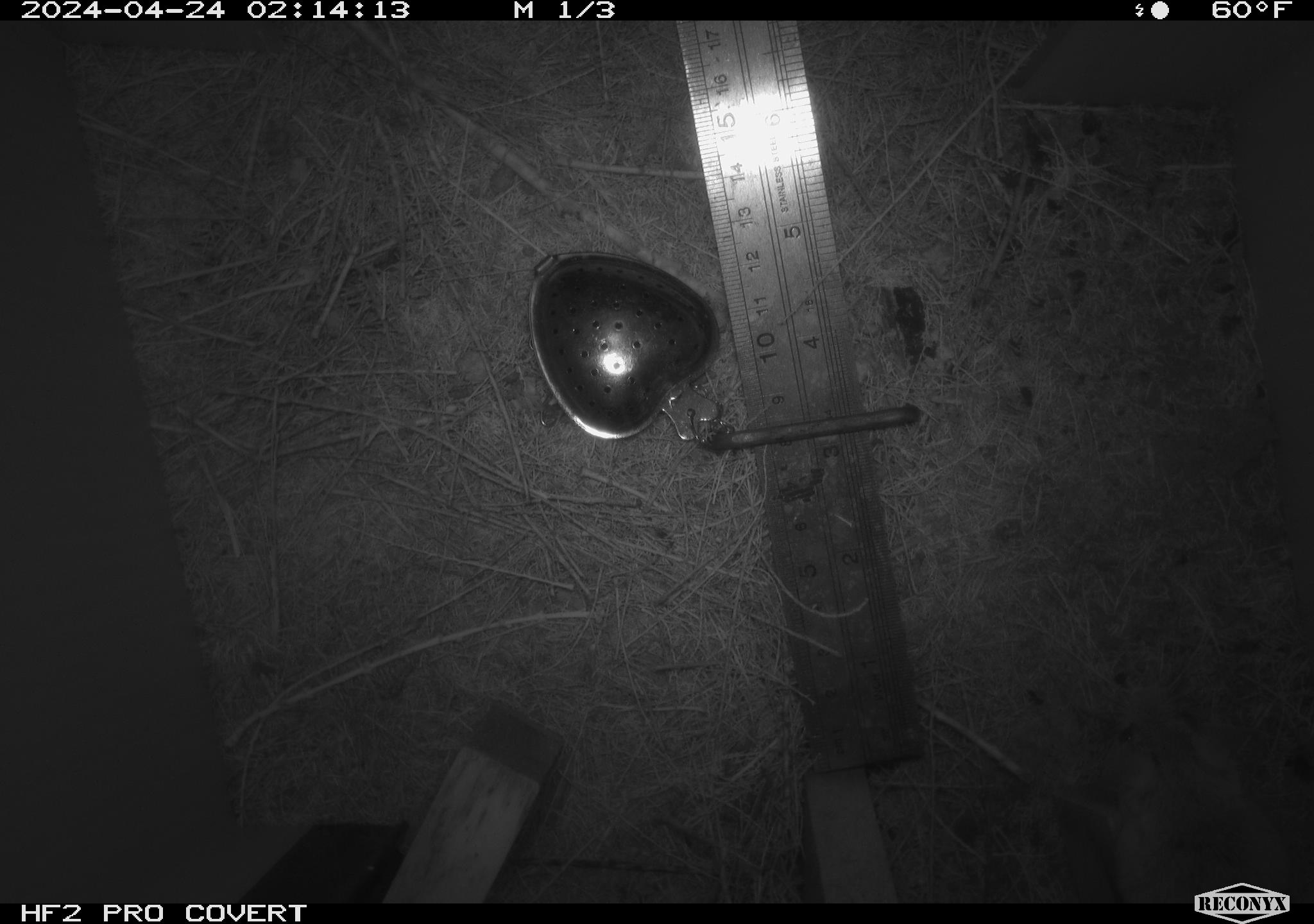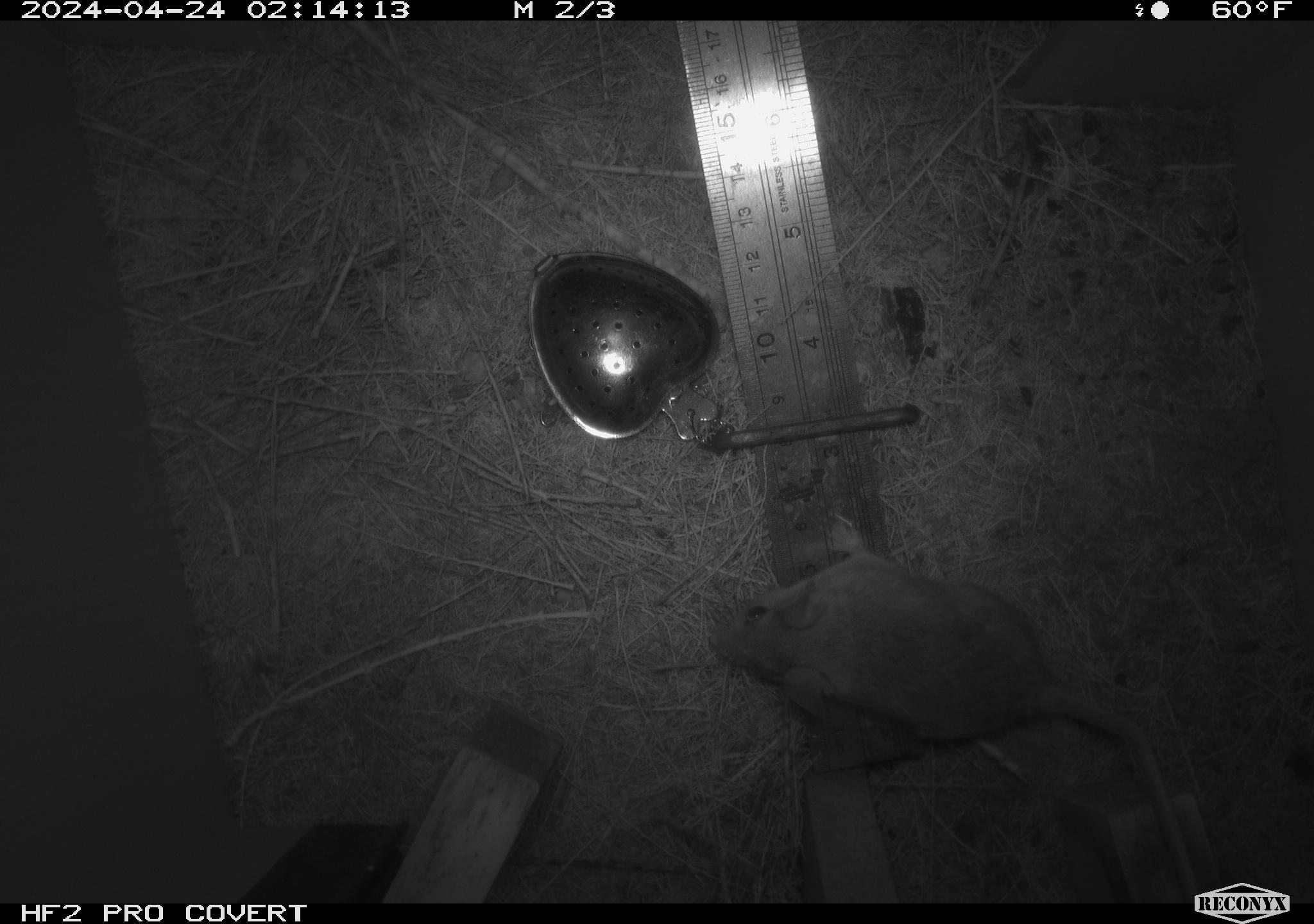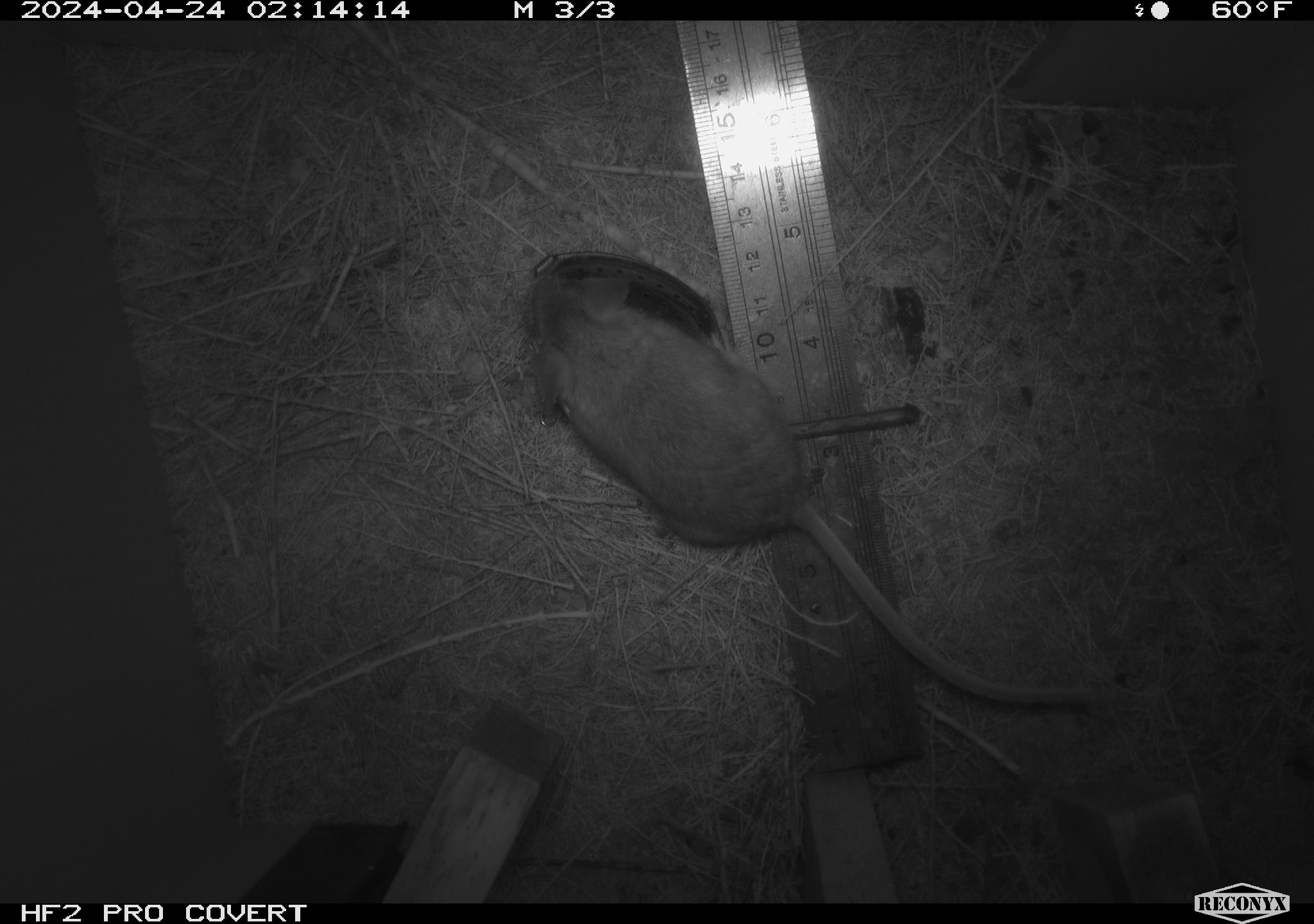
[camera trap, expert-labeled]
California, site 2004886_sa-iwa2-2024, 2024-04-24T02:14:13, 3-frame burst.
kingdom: Animalia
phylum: Chordata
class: Mammalia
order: Rodentia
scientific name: Rodentia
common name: mouse species